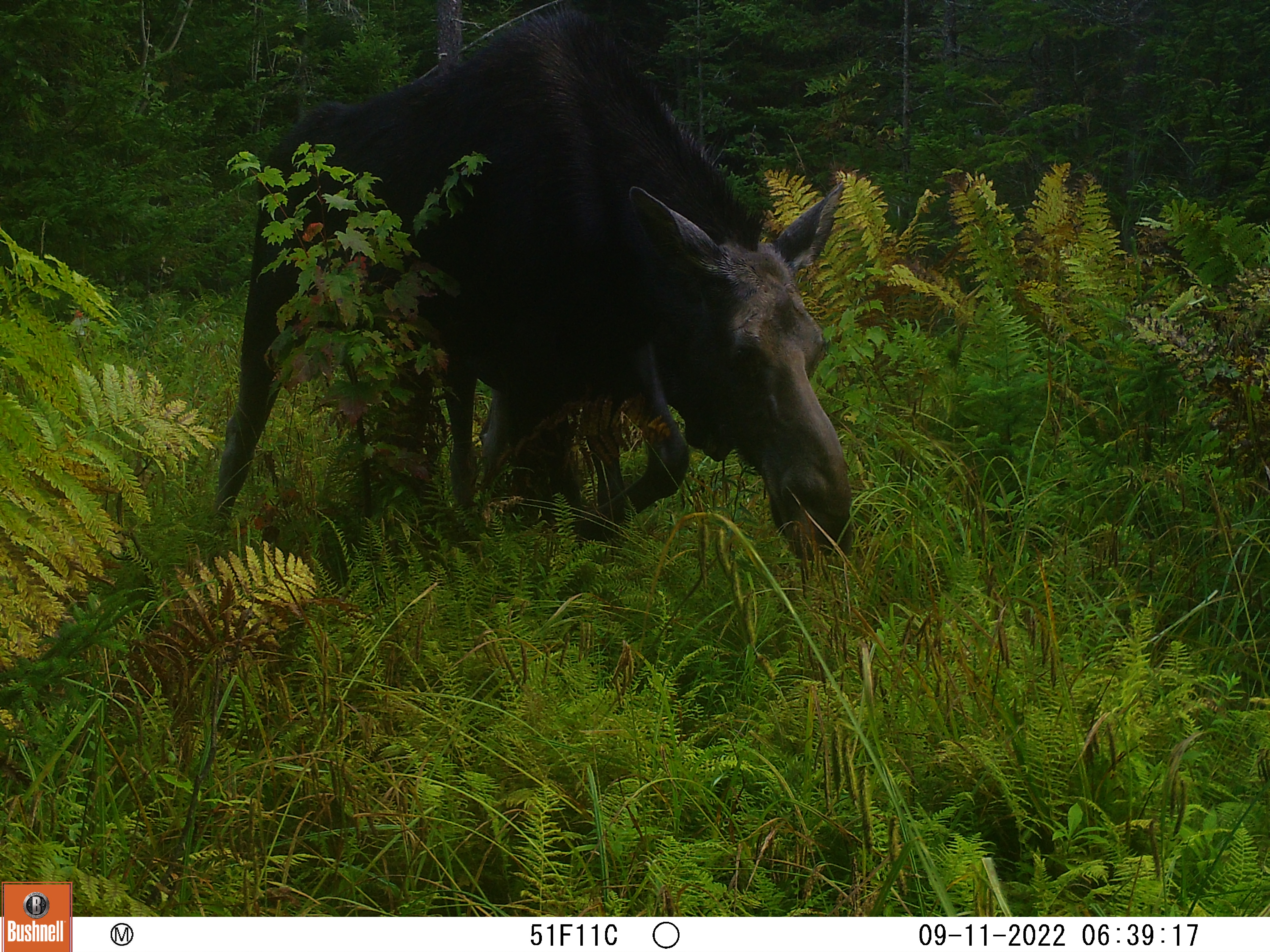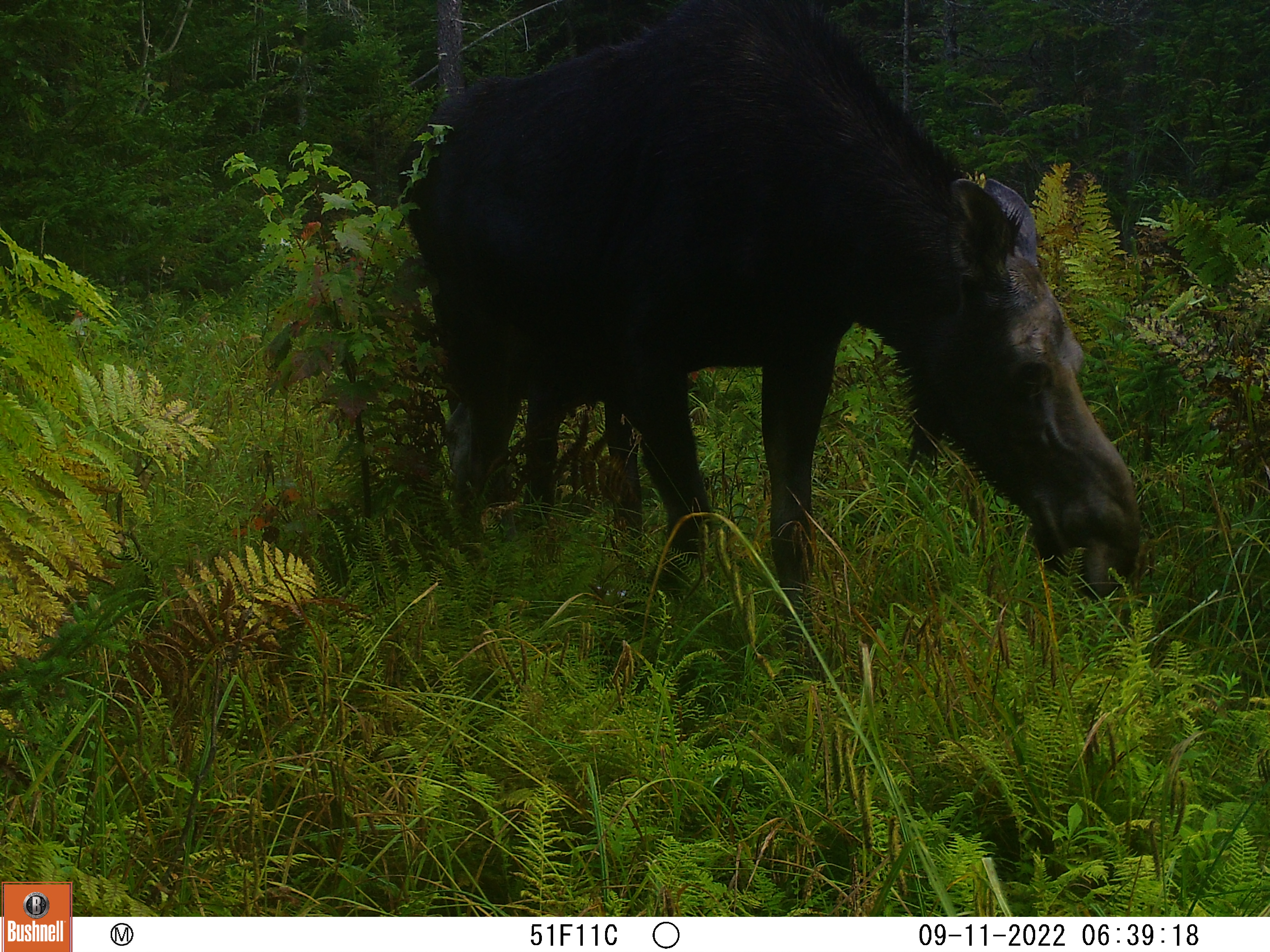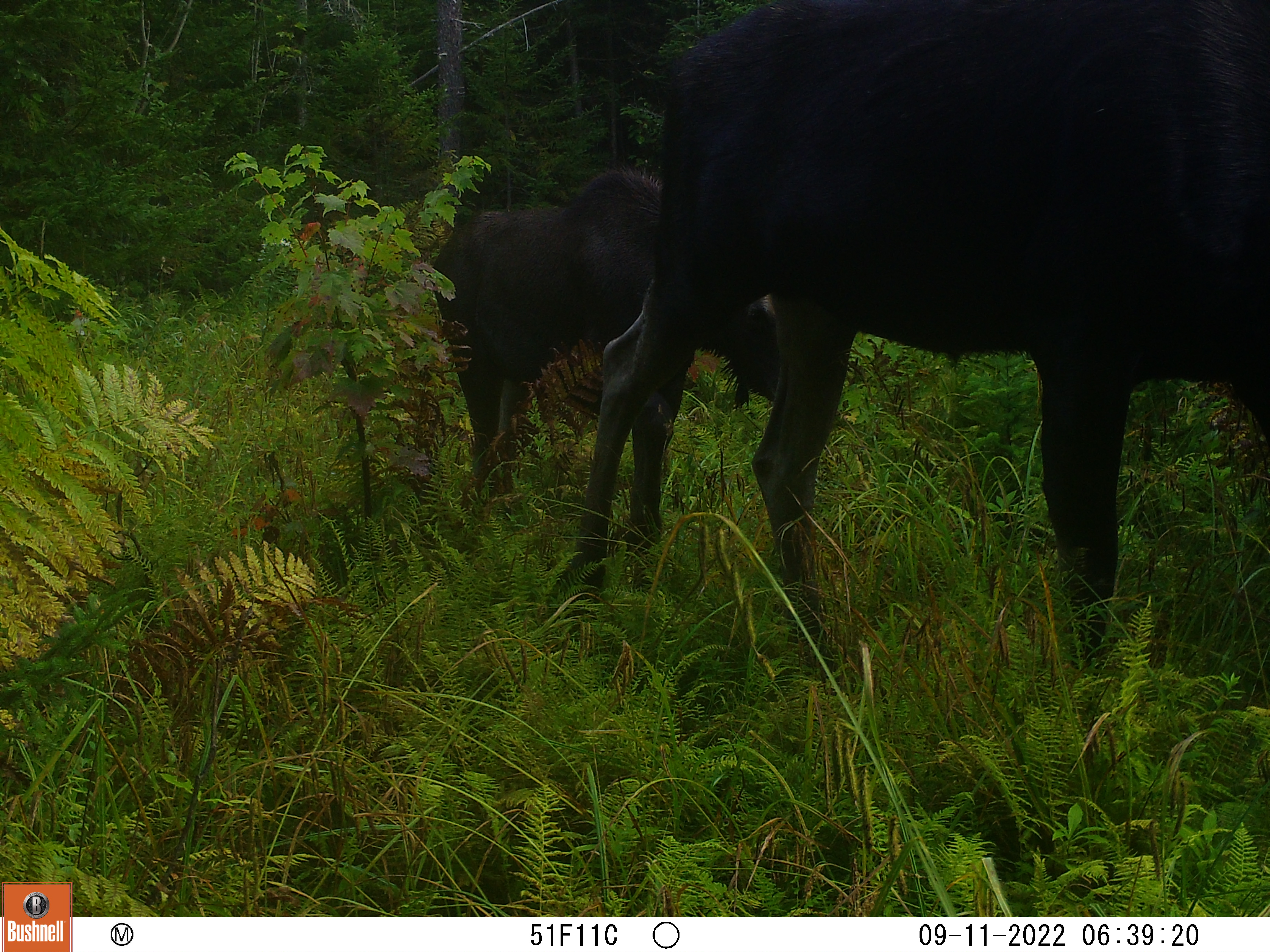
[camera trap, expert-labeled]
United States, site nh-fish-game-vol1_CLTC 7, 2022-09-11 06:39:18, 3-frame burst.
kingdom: Animalia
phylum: Chordata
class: Mammalia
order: Artiodactyla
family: Cervidae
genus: Alces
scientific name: Alces alces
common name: moose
Moose (Alces alces).